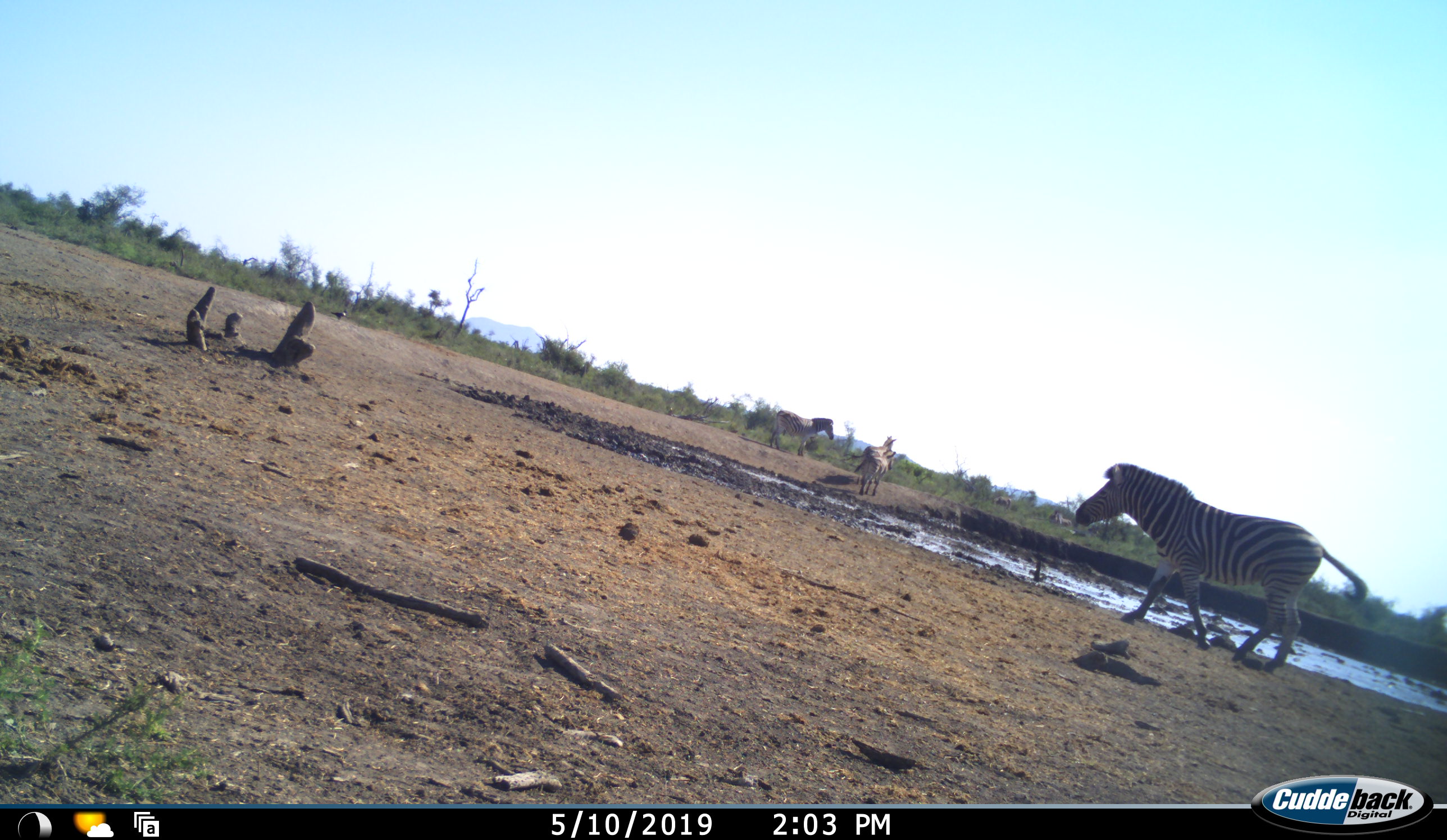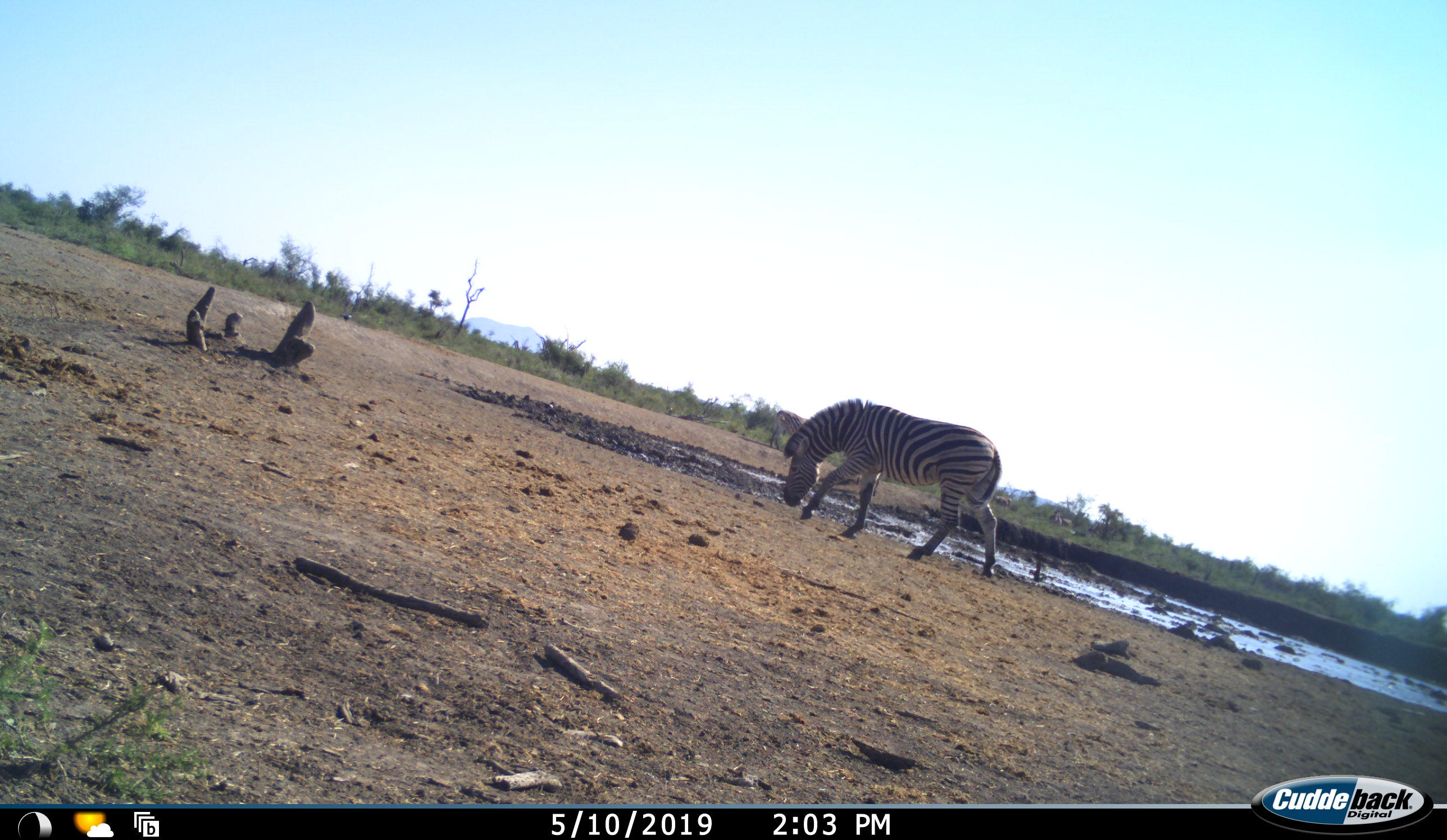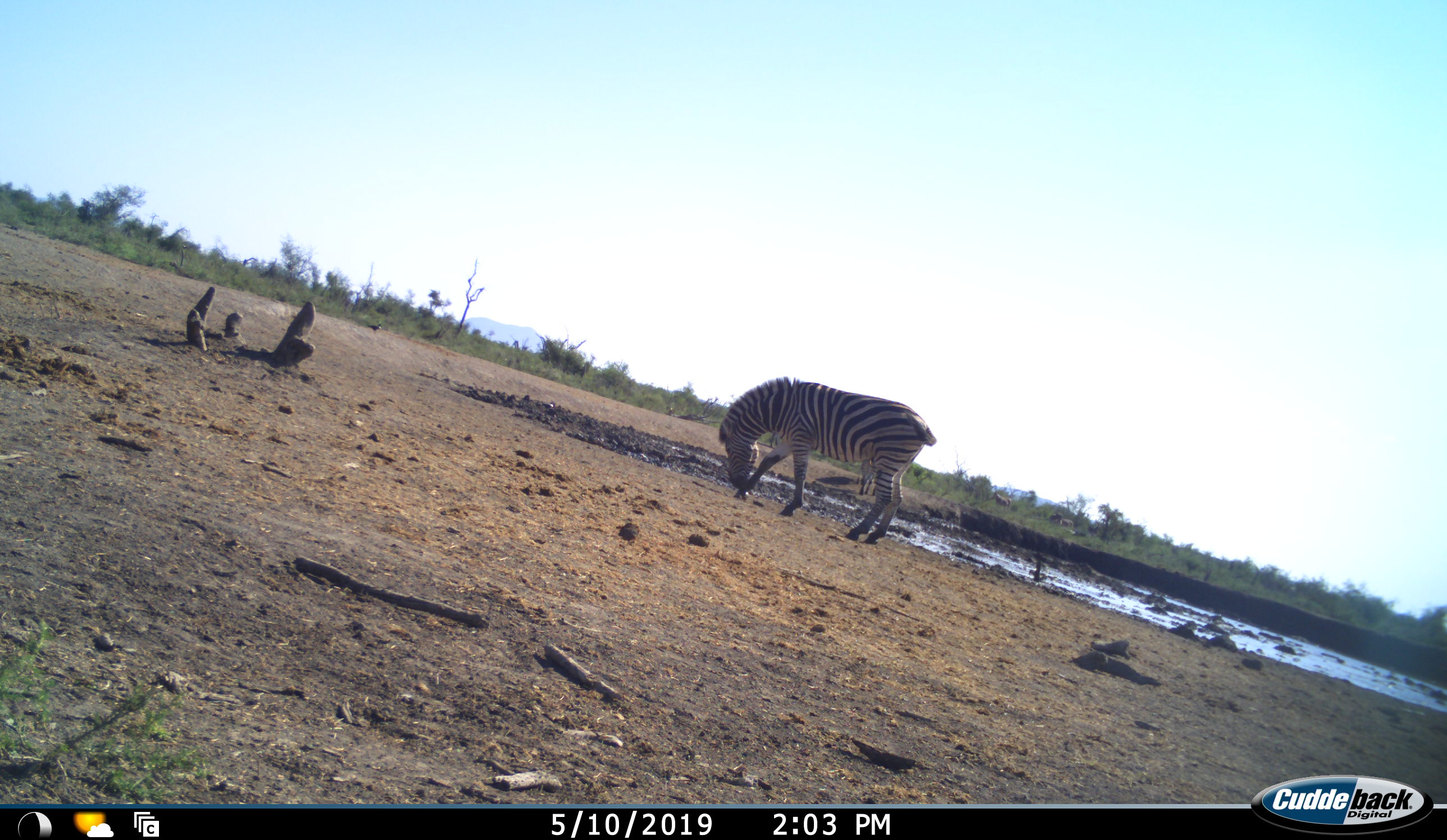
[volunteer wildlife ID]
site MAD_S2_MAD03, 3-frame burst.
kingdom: Animalia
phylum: Chordata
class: Mammalia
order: Perissodactyla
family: Equidae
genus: Equus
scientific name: Equus quagga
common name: plains zebra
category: zebraplains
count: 4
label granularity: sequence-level